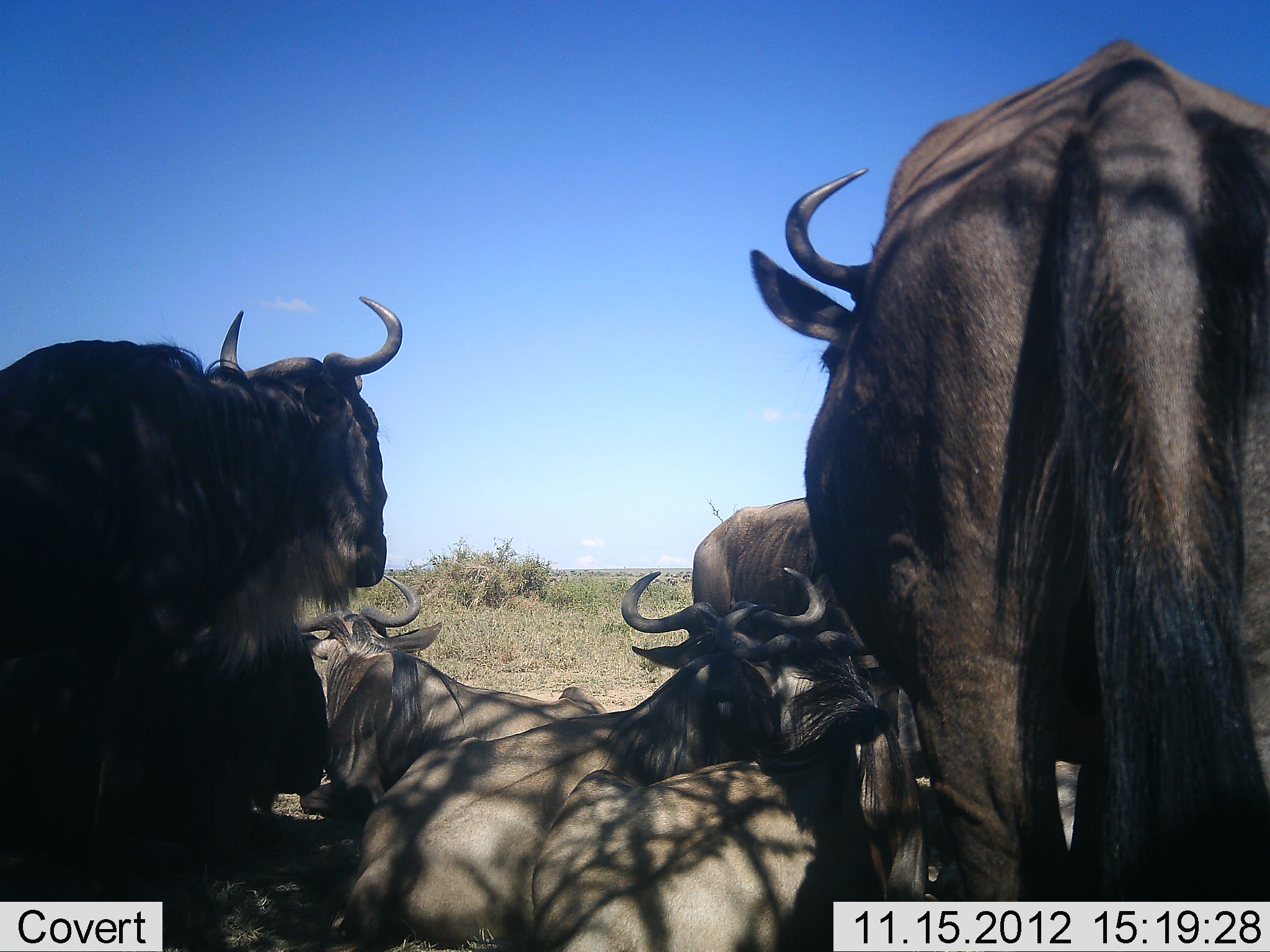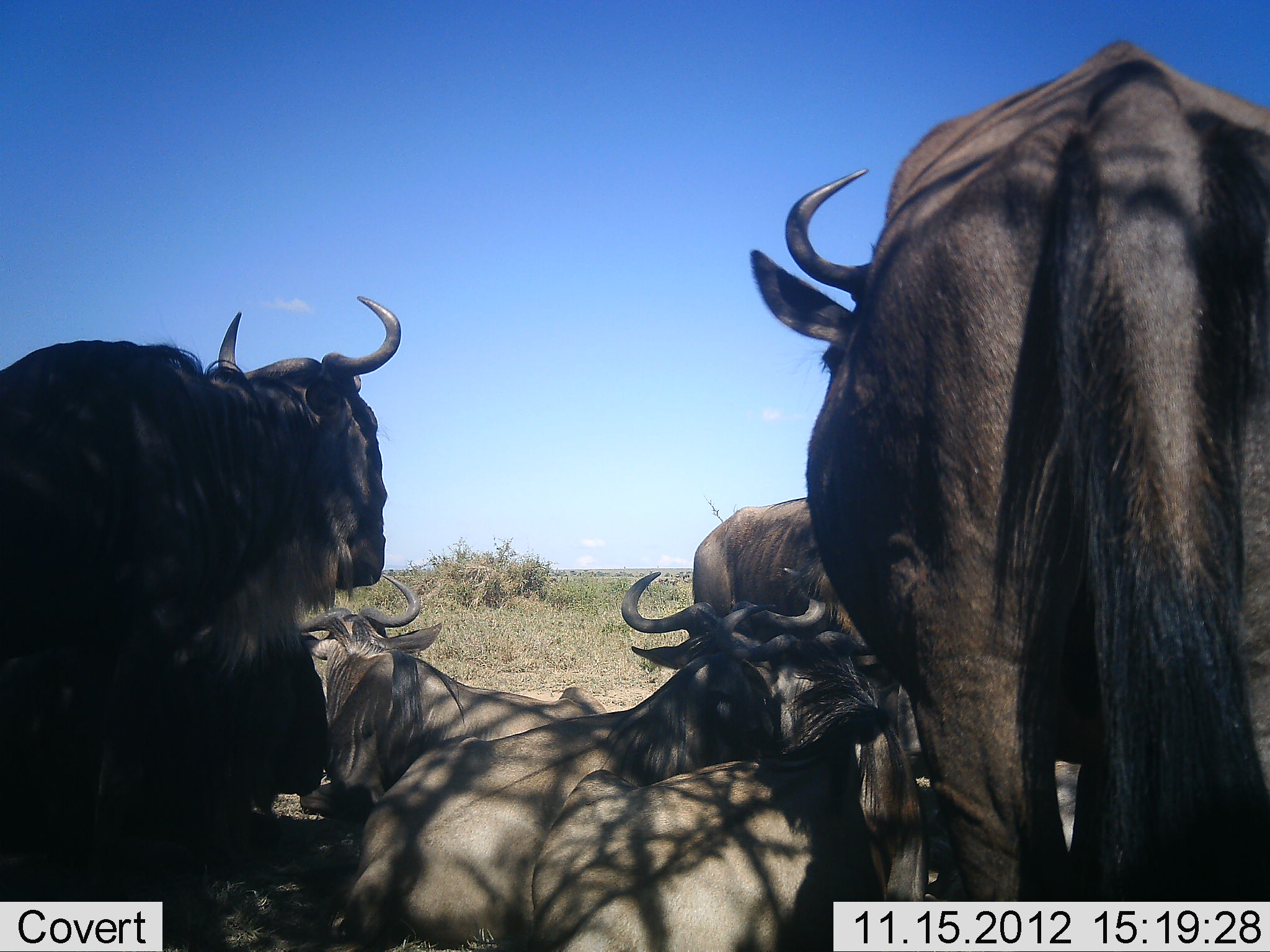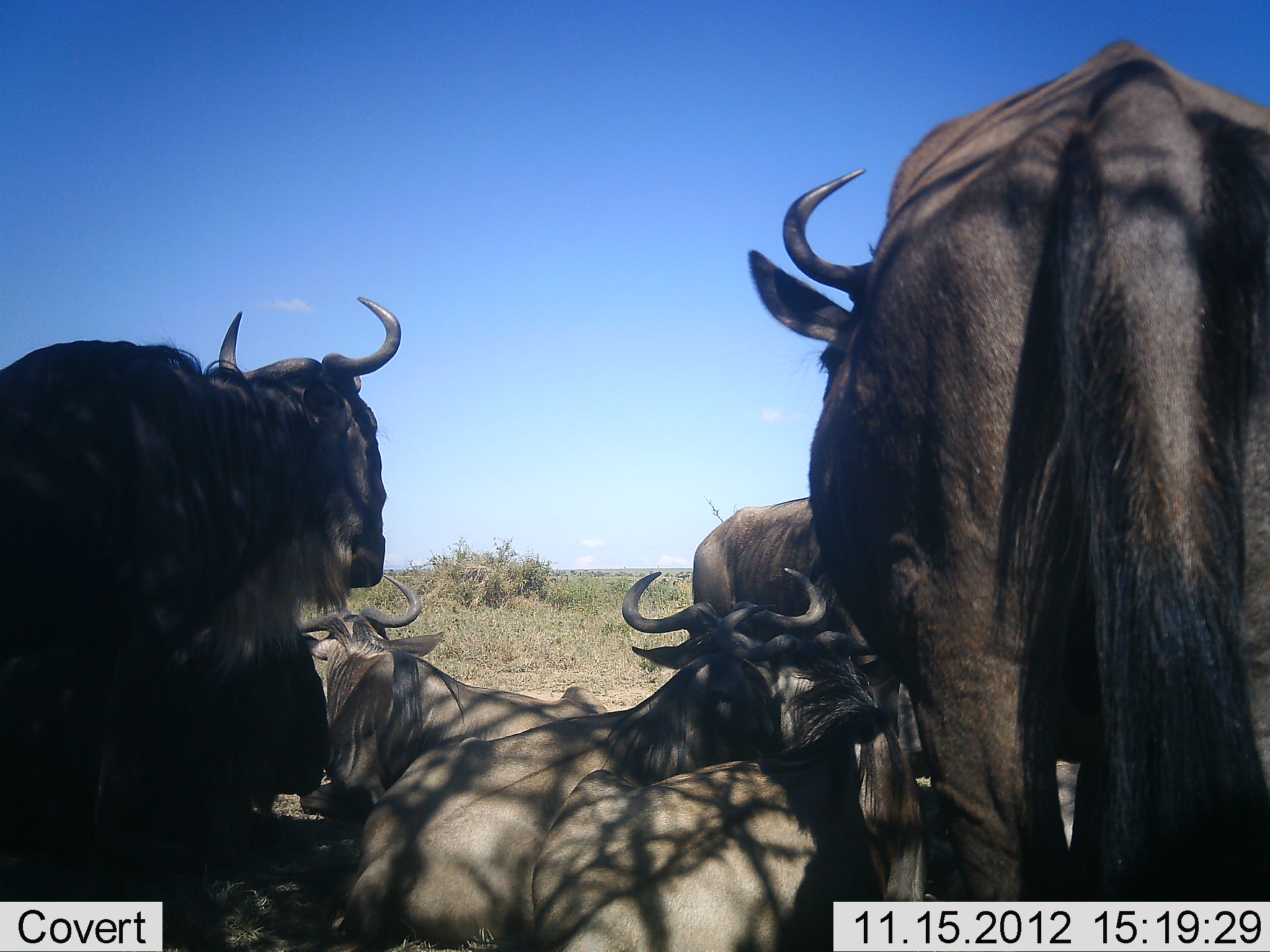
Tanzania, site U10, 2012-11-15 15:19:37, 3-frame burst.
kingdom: Animalia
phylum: Chordata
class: Mammalia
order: Artiodactyla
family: Bovidae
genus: Connochaetes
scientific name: Connochaetes taurinus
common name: blue wildebeest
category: wildebeest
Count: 7.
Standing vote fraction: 70%.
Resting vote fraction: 100%.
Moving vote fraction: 0%.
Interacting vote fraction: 0%.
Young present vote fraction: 0%.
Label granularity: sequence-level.